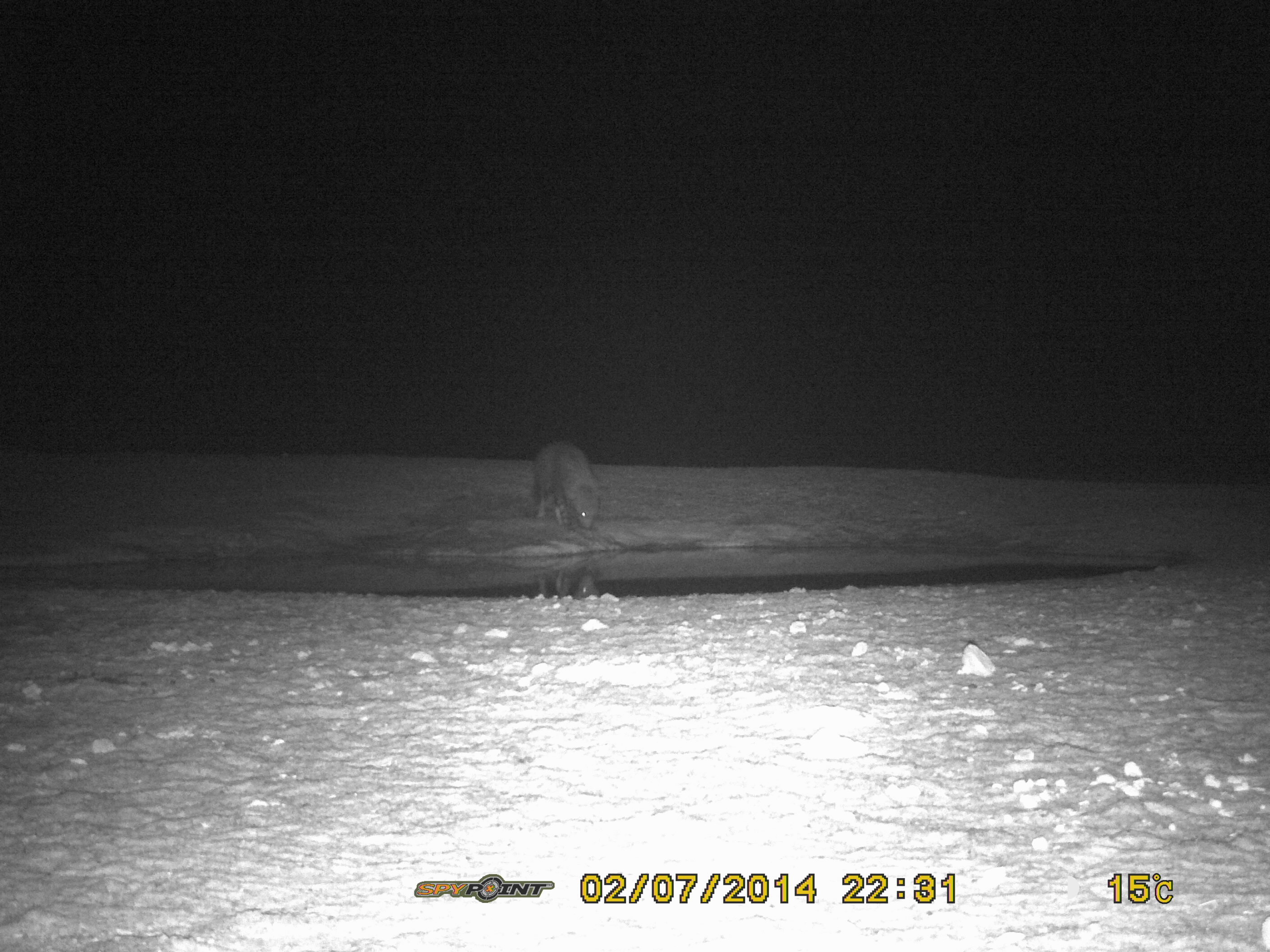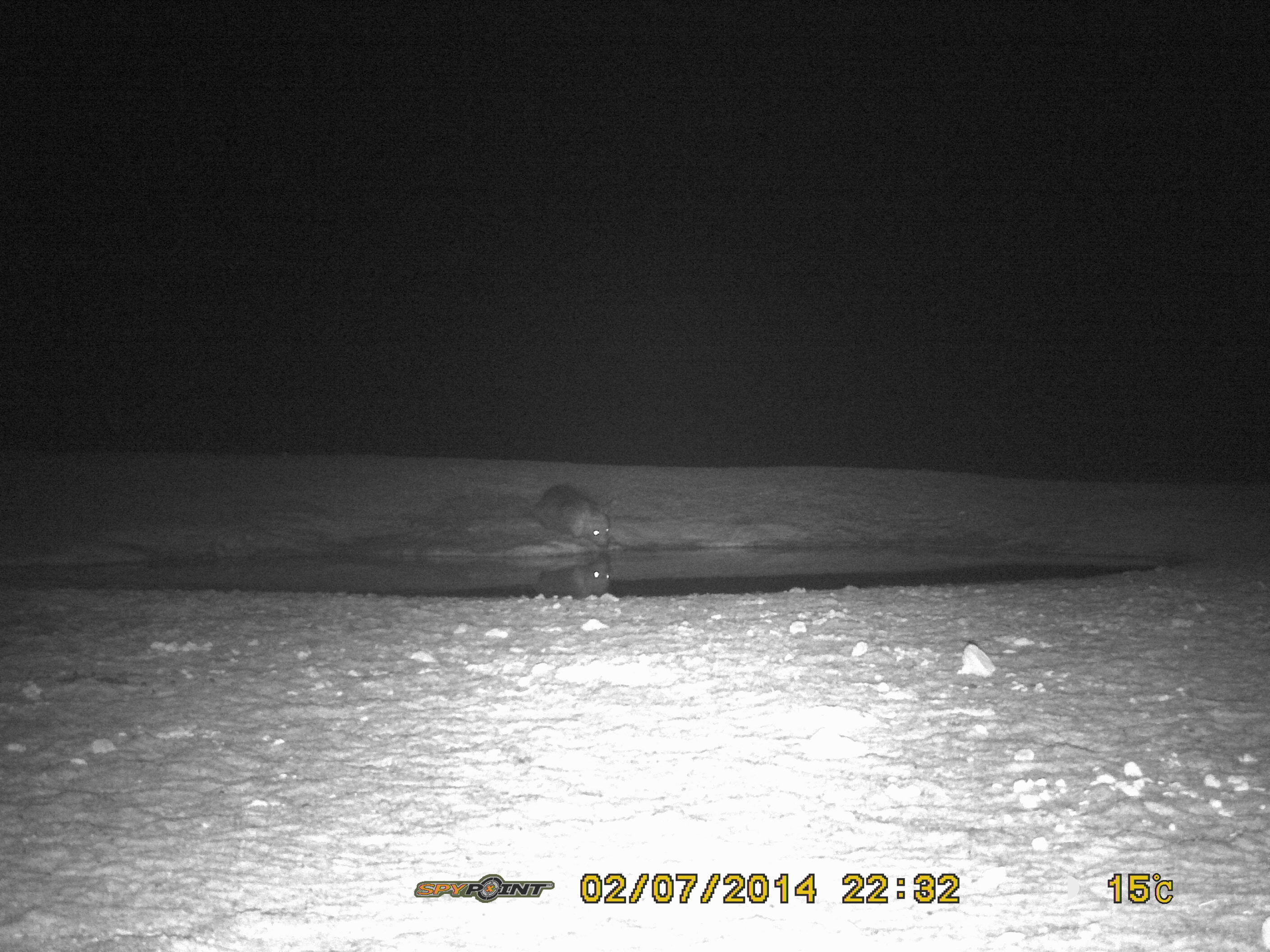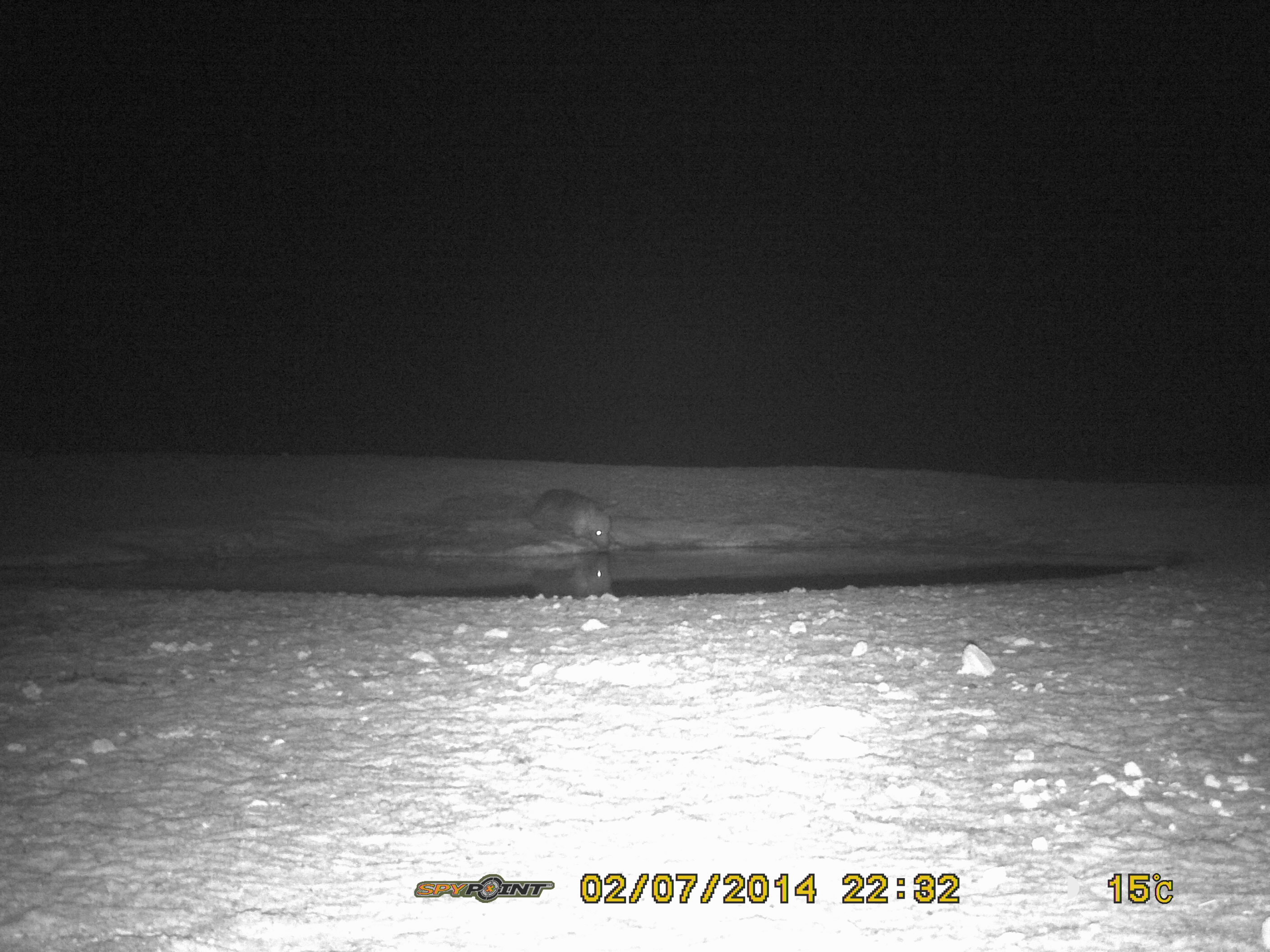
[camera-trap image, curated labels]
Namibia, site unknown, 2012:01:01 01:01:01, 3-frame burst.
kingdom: Animalia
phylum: Chordata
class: Mammalia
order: Carnivora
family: Hyaenidae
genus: Parahyaena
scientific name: Parahyaena brunnea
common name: brown hyena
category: hyaena brunnea